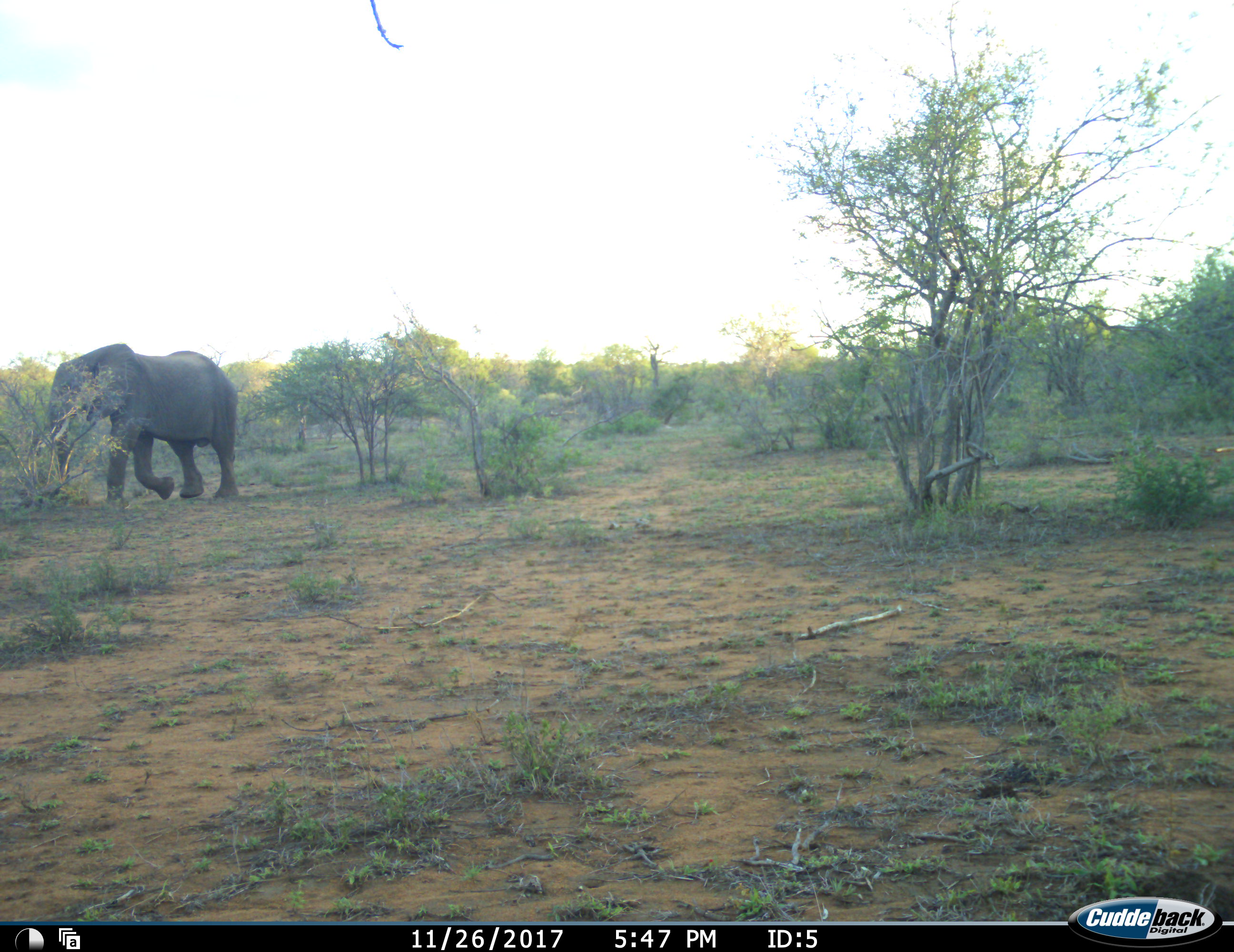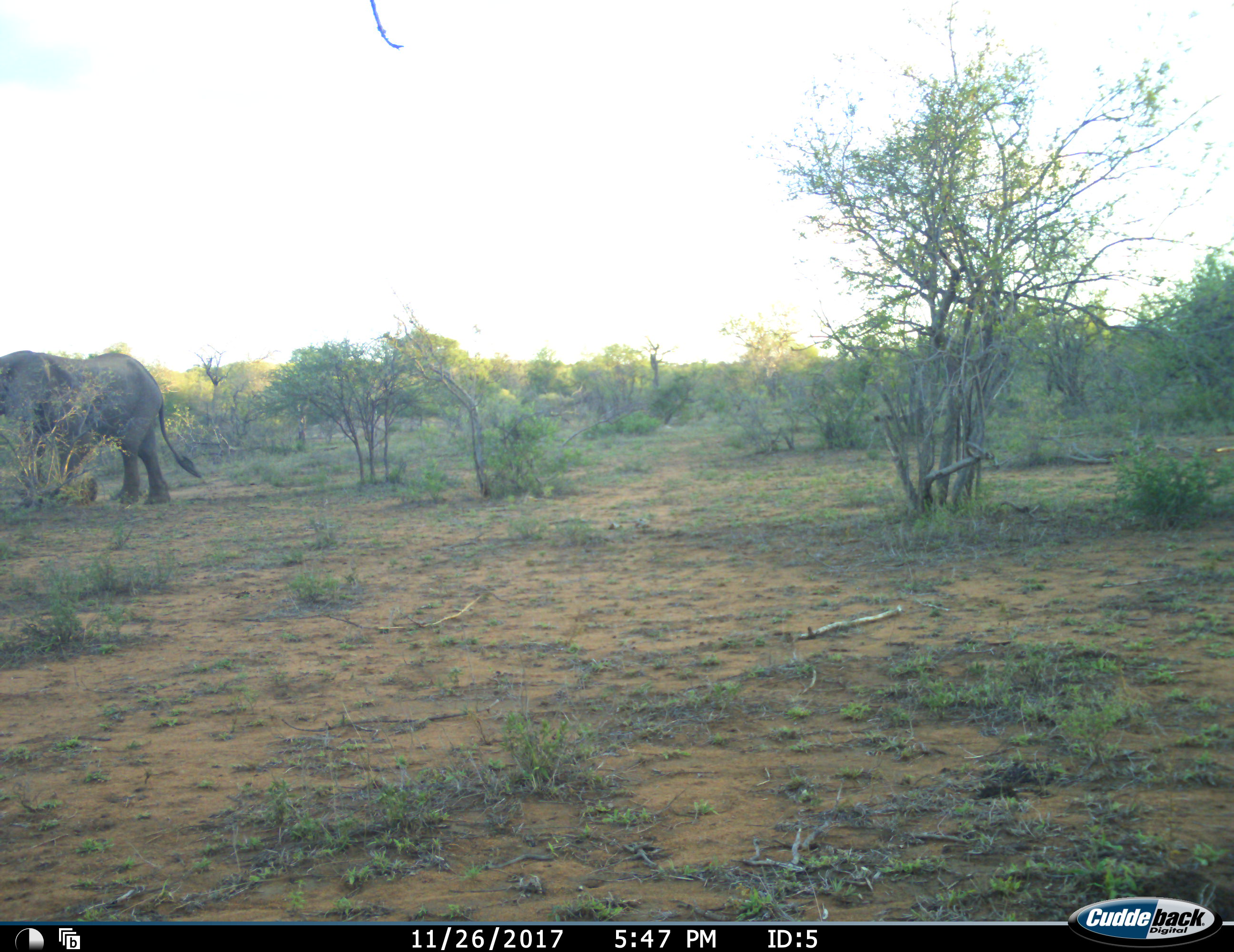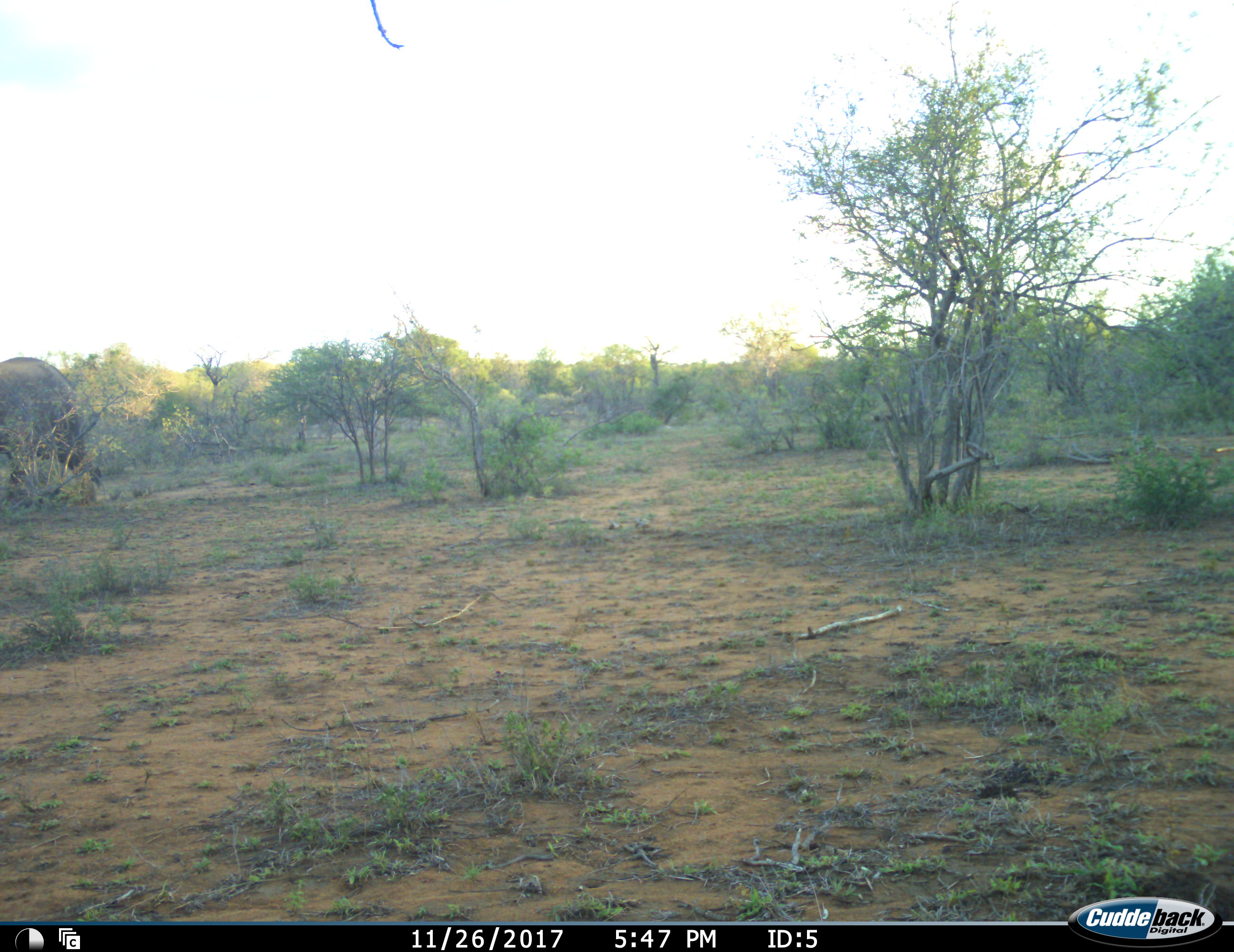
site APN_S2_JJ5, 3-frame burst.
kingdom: Animalia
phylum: Chordata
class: Mammalia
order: Proboscidea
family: Elephantidae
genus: Loxodonta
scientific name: Loxodonta africana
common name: african bush elephant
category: elephant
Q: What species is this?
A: Elephant (african bush elephant) (Loxodonta africana).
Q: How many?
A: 1.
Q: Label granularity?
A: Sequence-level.